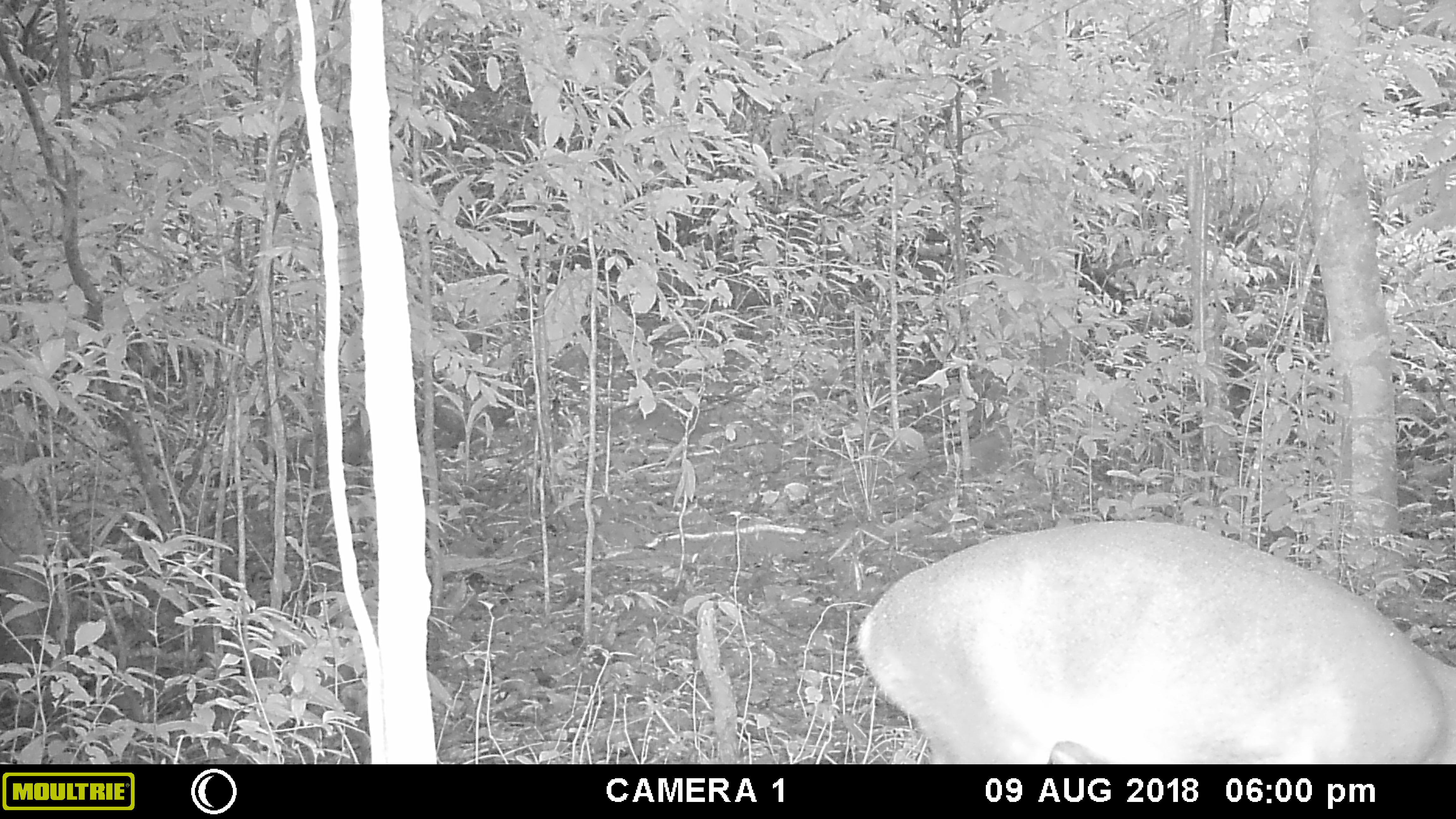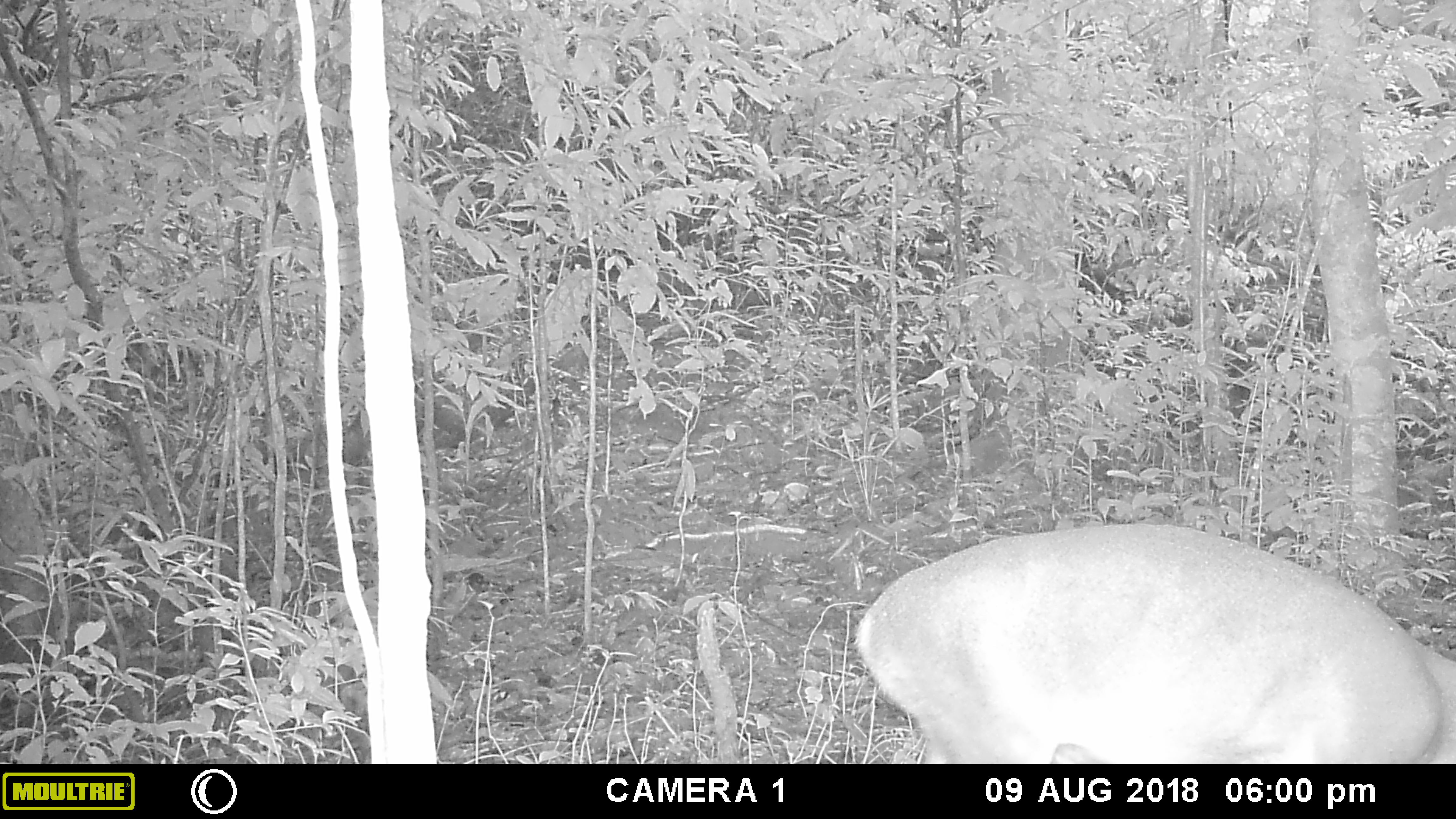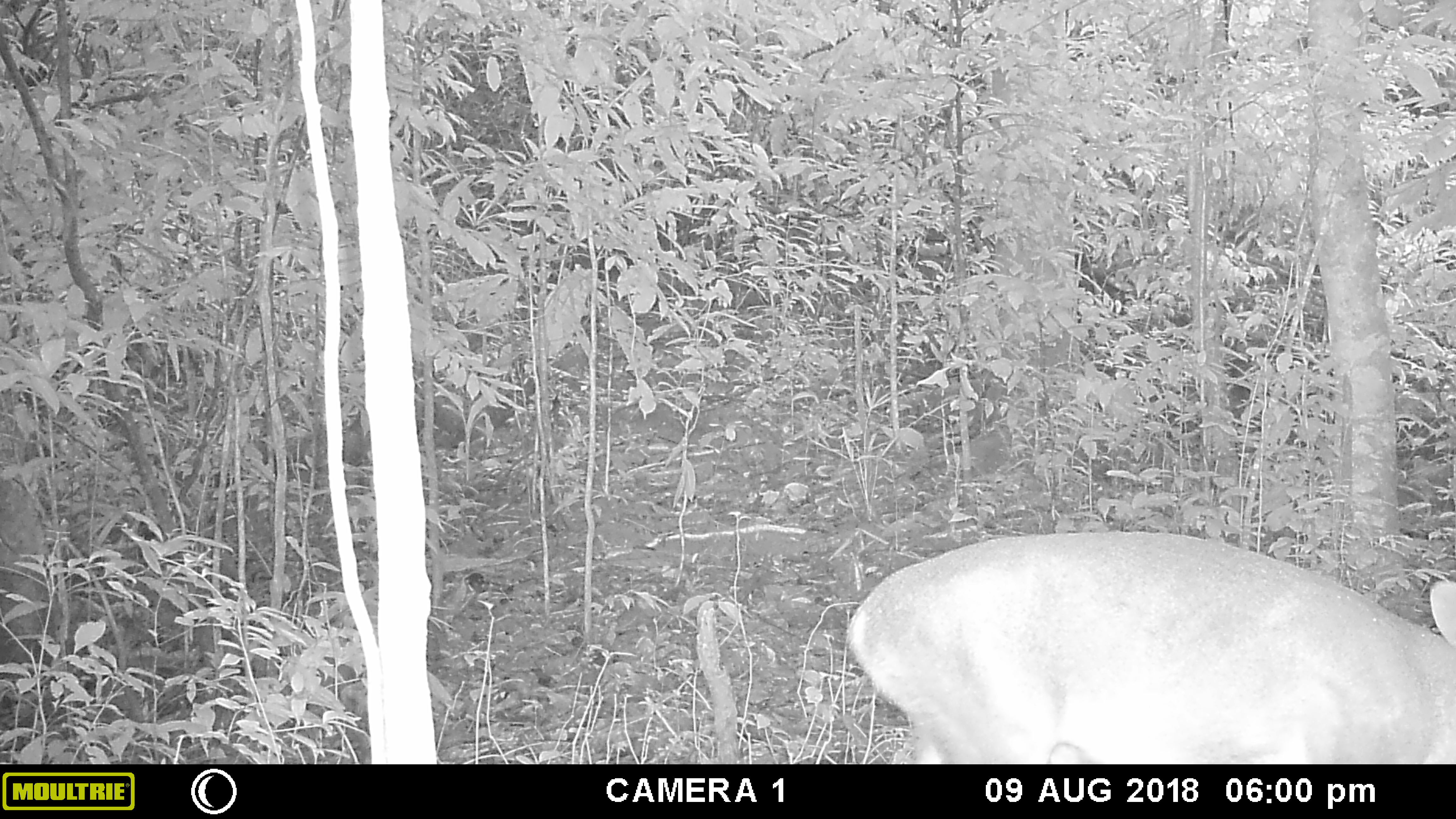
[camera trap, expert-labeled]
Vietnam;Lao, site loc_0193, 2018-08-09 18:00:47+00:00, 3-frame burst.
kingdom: Animalia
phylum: Chordata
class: Mammalia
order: Artiodactyla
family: Cervidae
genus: Muntiacus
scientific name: Muntiacus vuquangensis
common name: large-antlered muntjac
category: large antlered muntjac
Large antlered muntjac (large-antlered muntjac) (Muntiacus vuquangensis). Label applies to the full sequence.